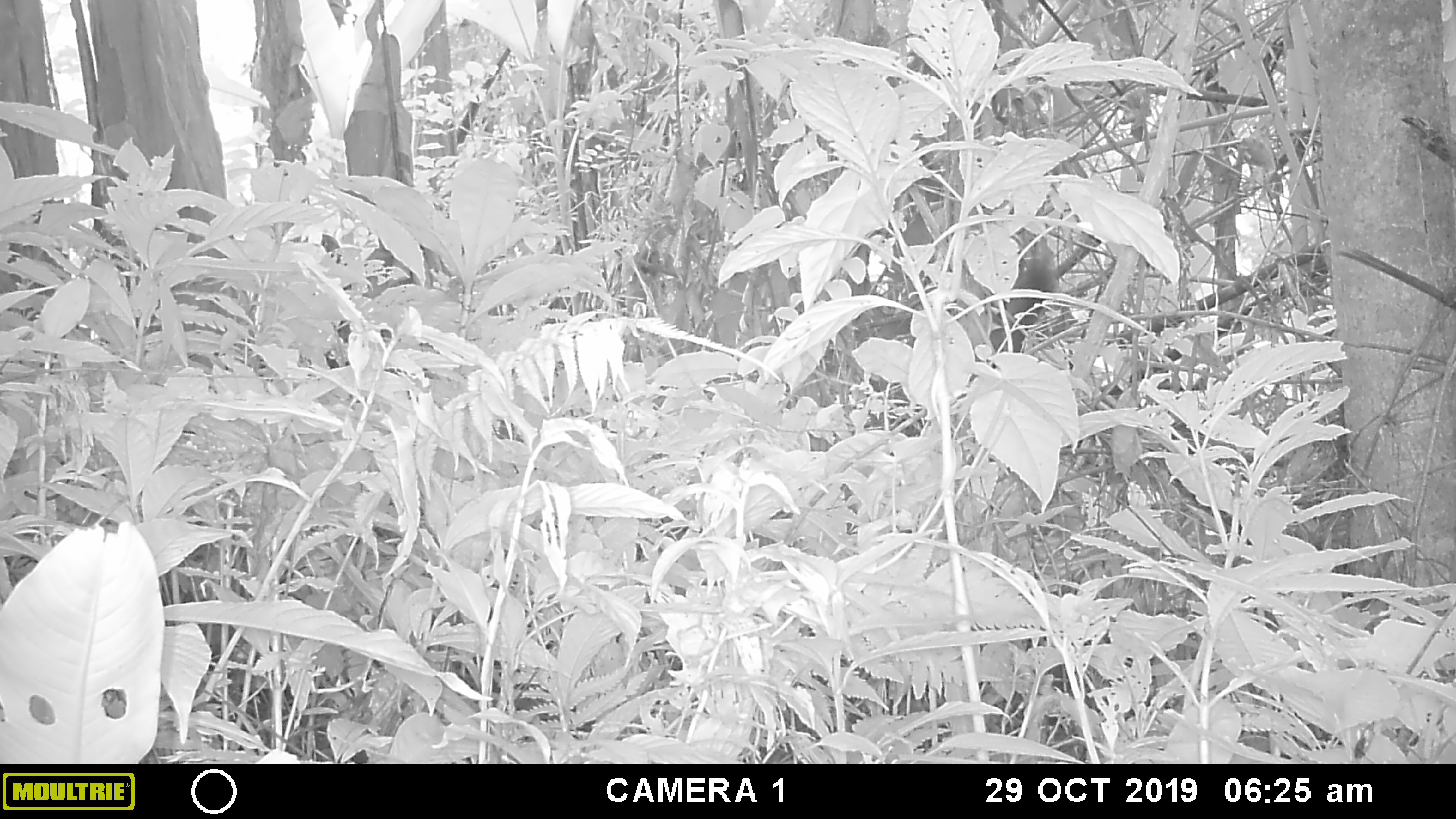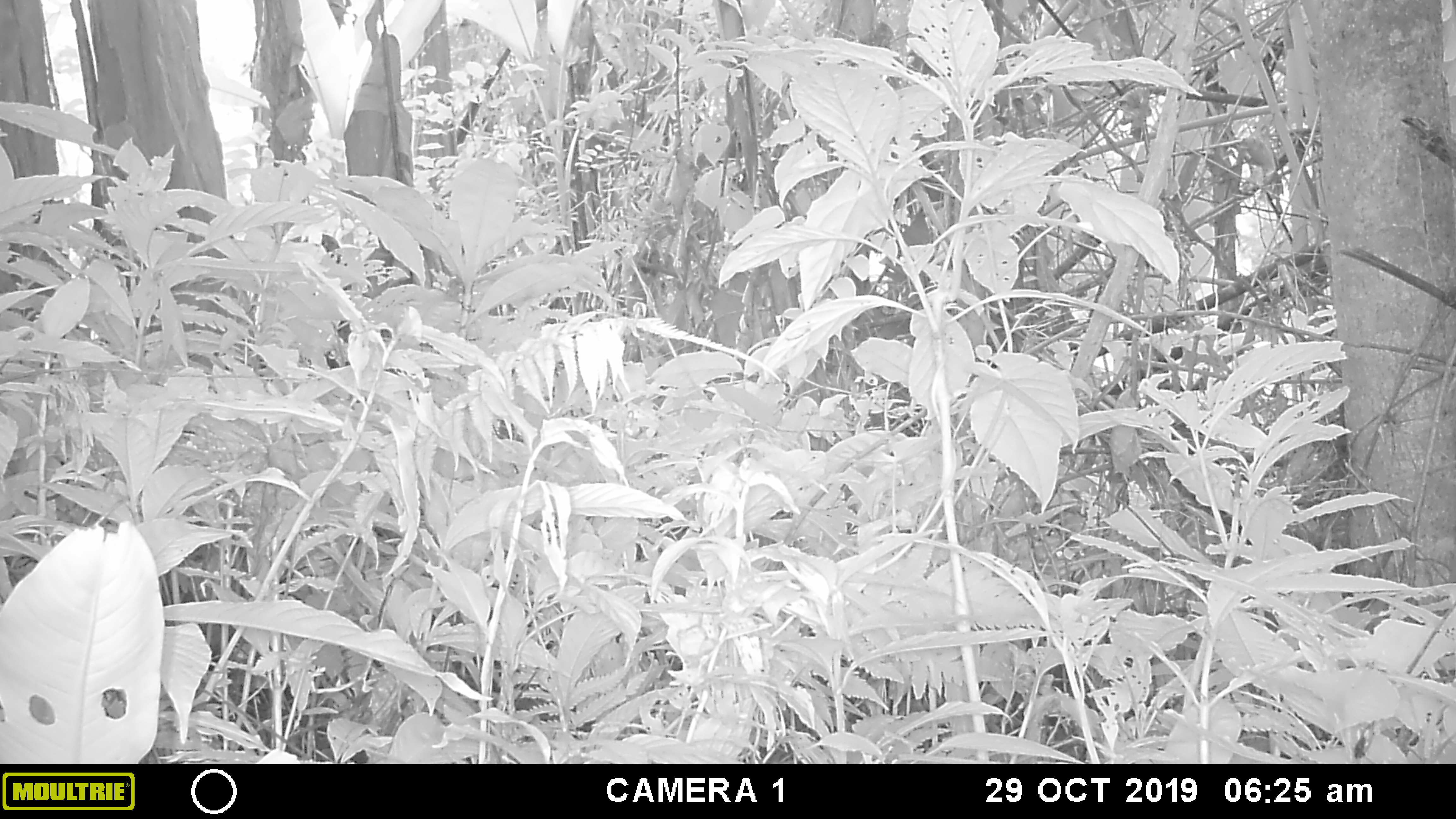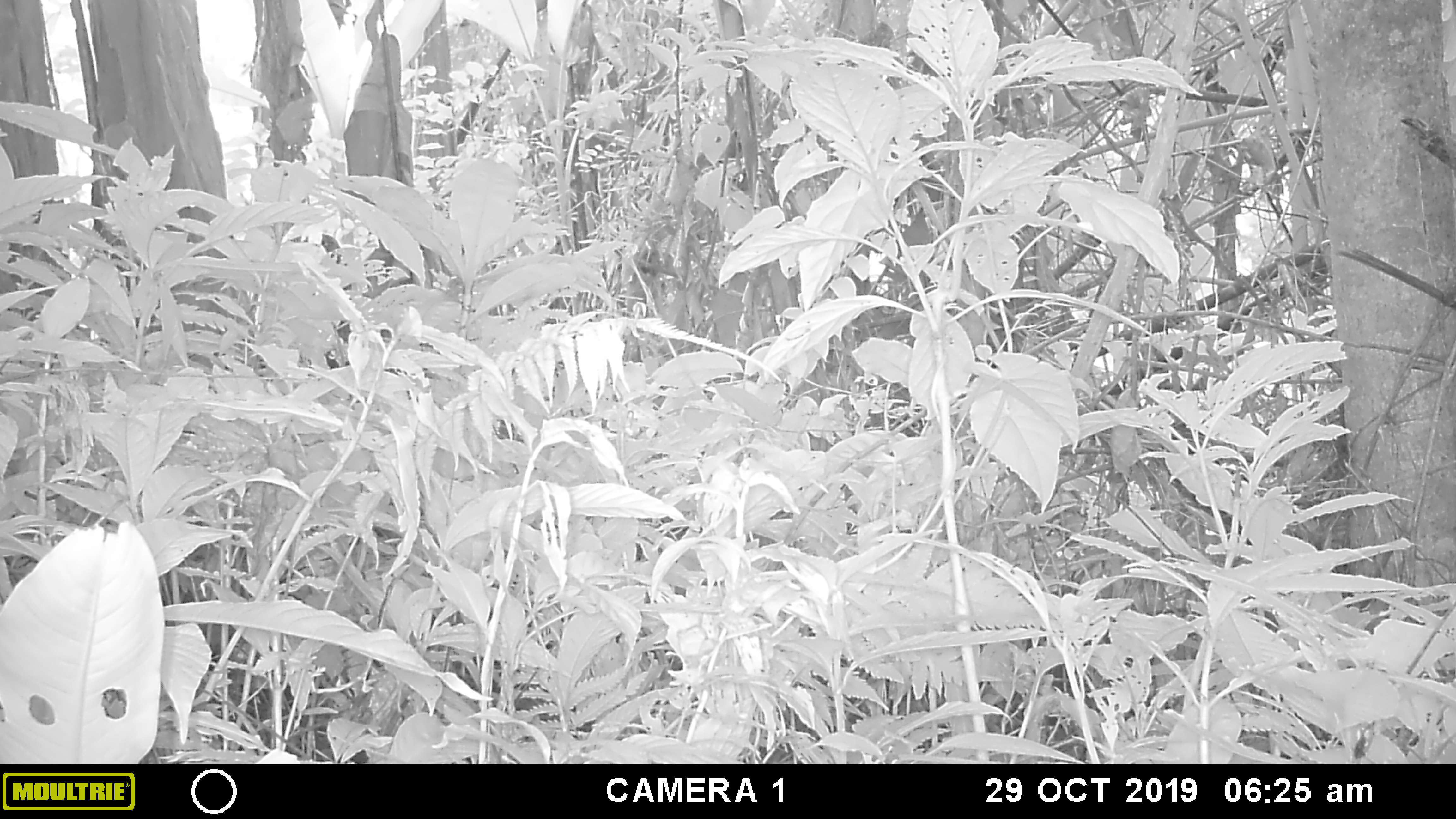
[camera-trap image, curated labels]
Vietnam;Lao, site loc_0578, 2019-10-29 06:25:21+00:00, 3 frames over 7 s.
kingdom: Animalia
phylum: Chordata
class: Mammalia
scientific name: Mammalia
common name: mammal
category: unidentified small mammal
Unidentified small mammal (mammal) (Mammalia). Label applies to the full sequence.